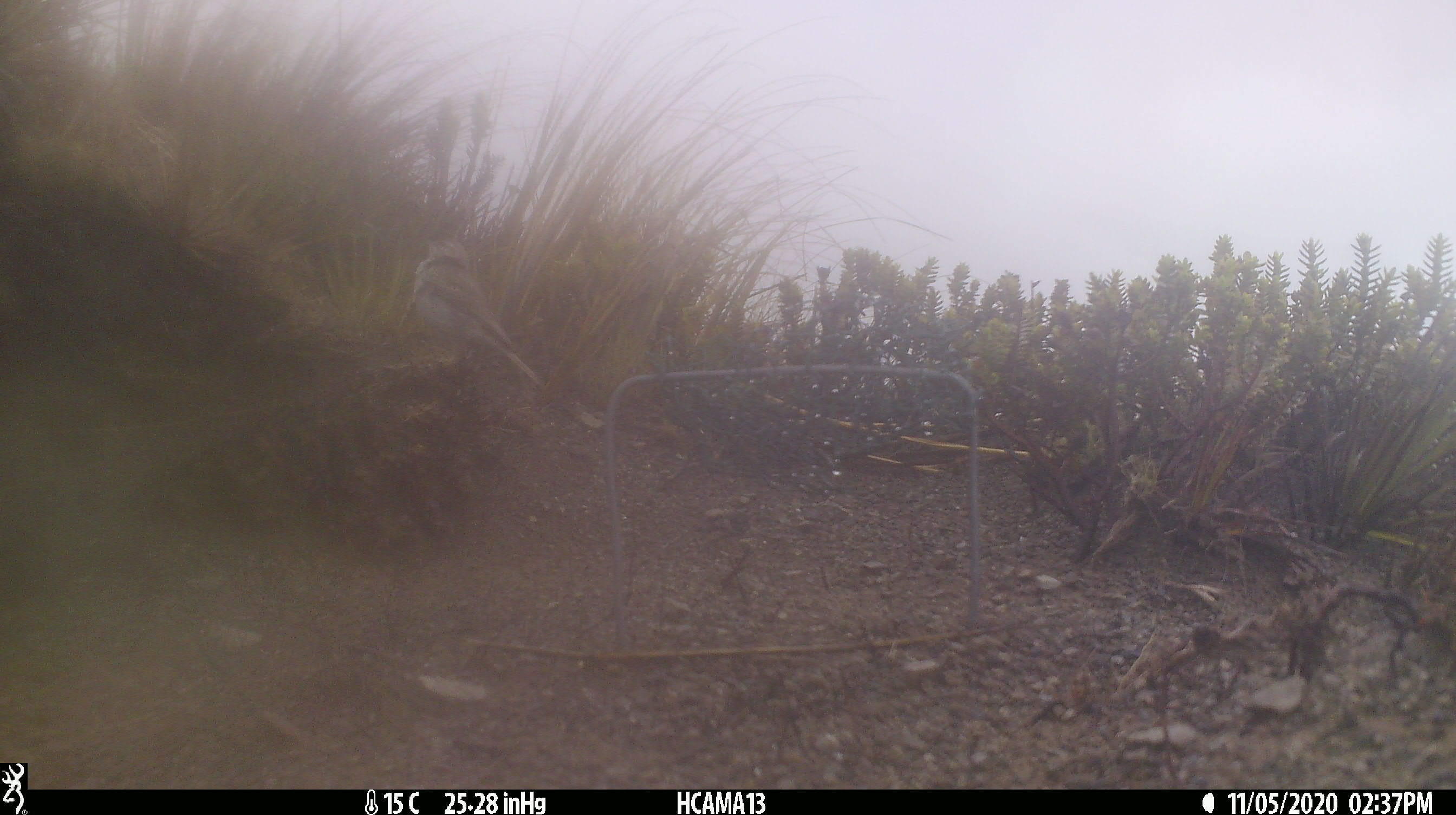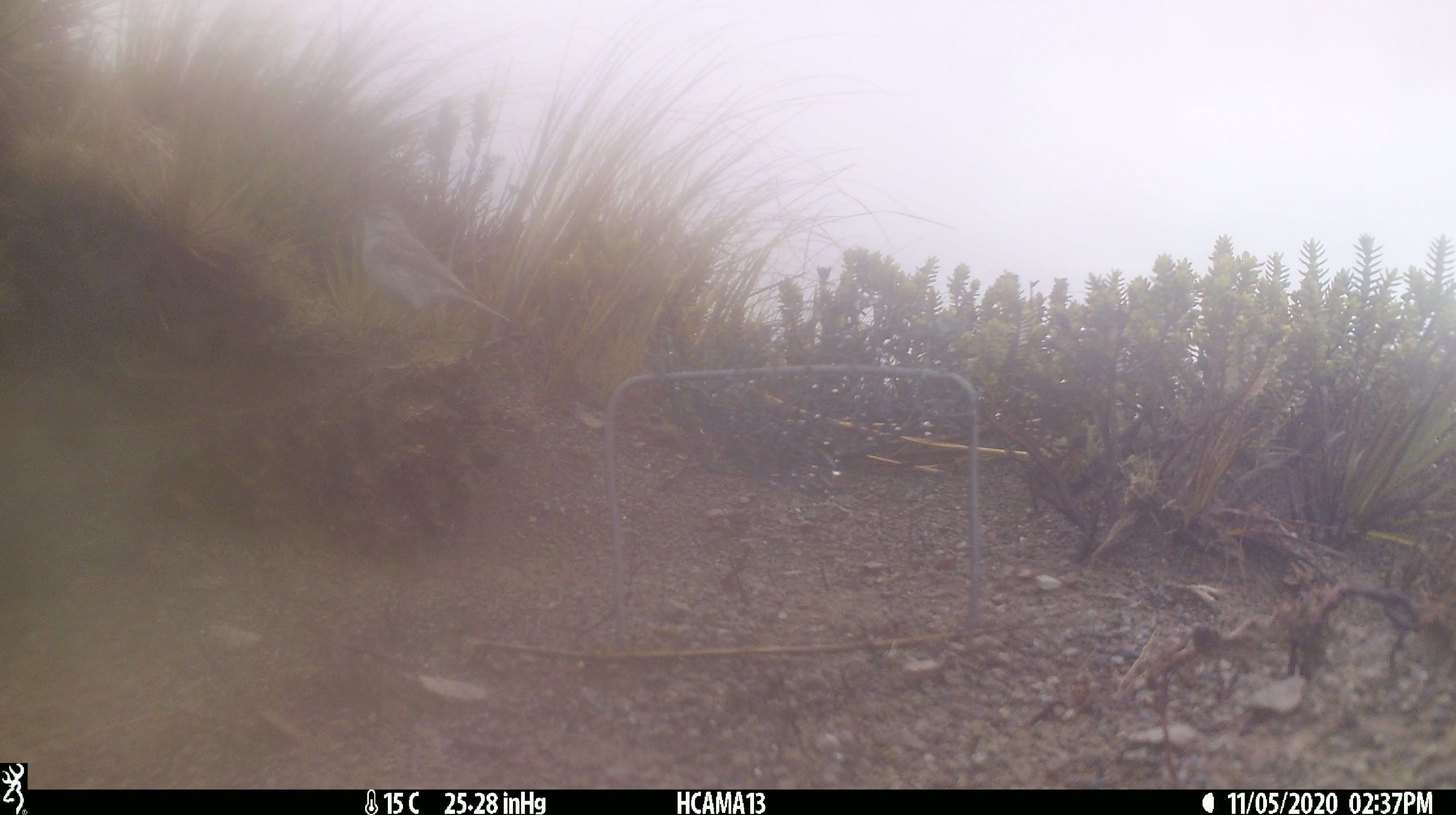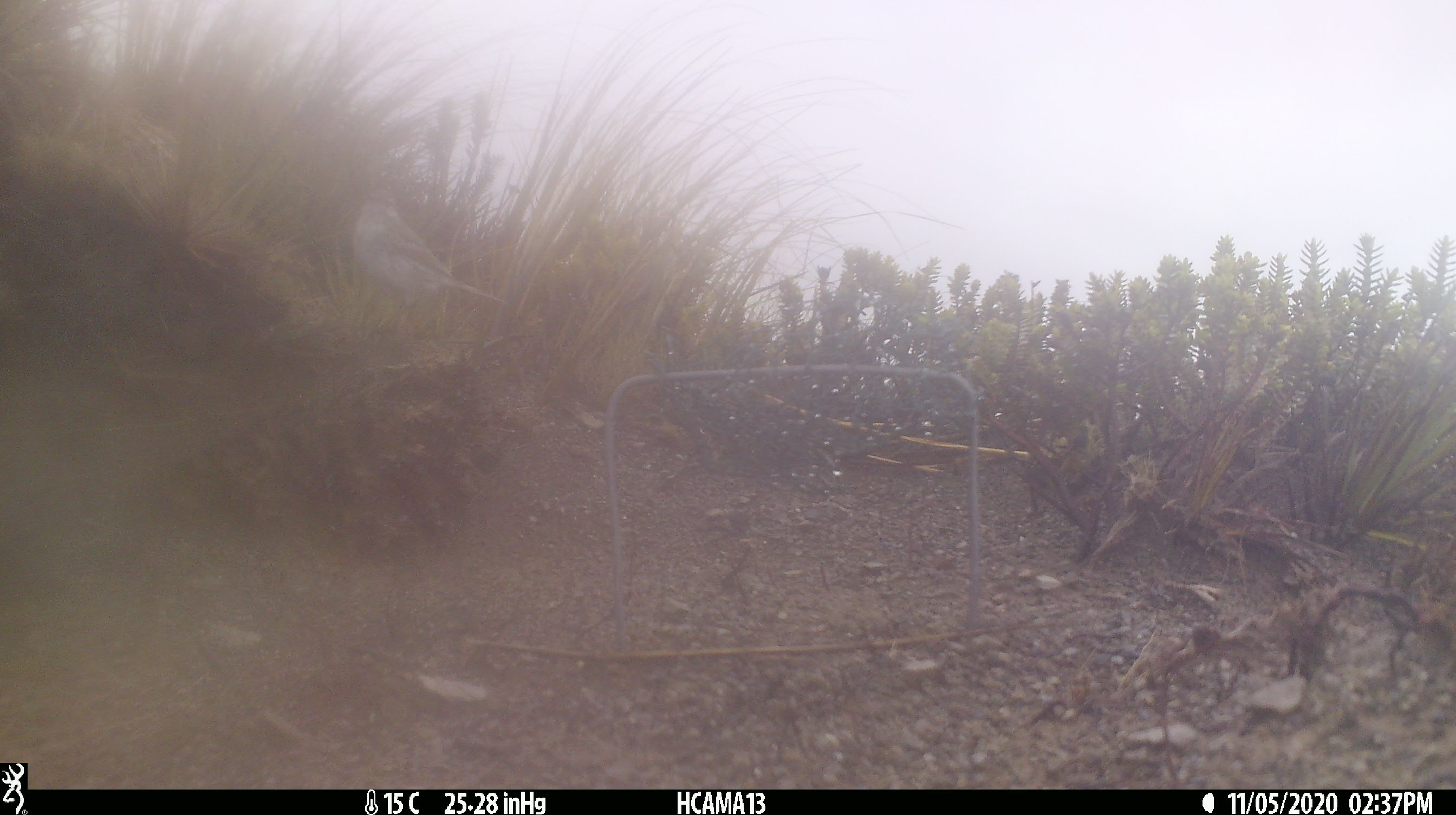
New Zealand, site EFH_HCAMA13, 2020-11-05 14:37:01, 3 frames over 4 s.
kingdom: Animalia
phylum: Chordata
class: Aves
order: Passeriformes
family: Motacillidae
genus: Anthus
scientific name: Anthus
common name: pipit